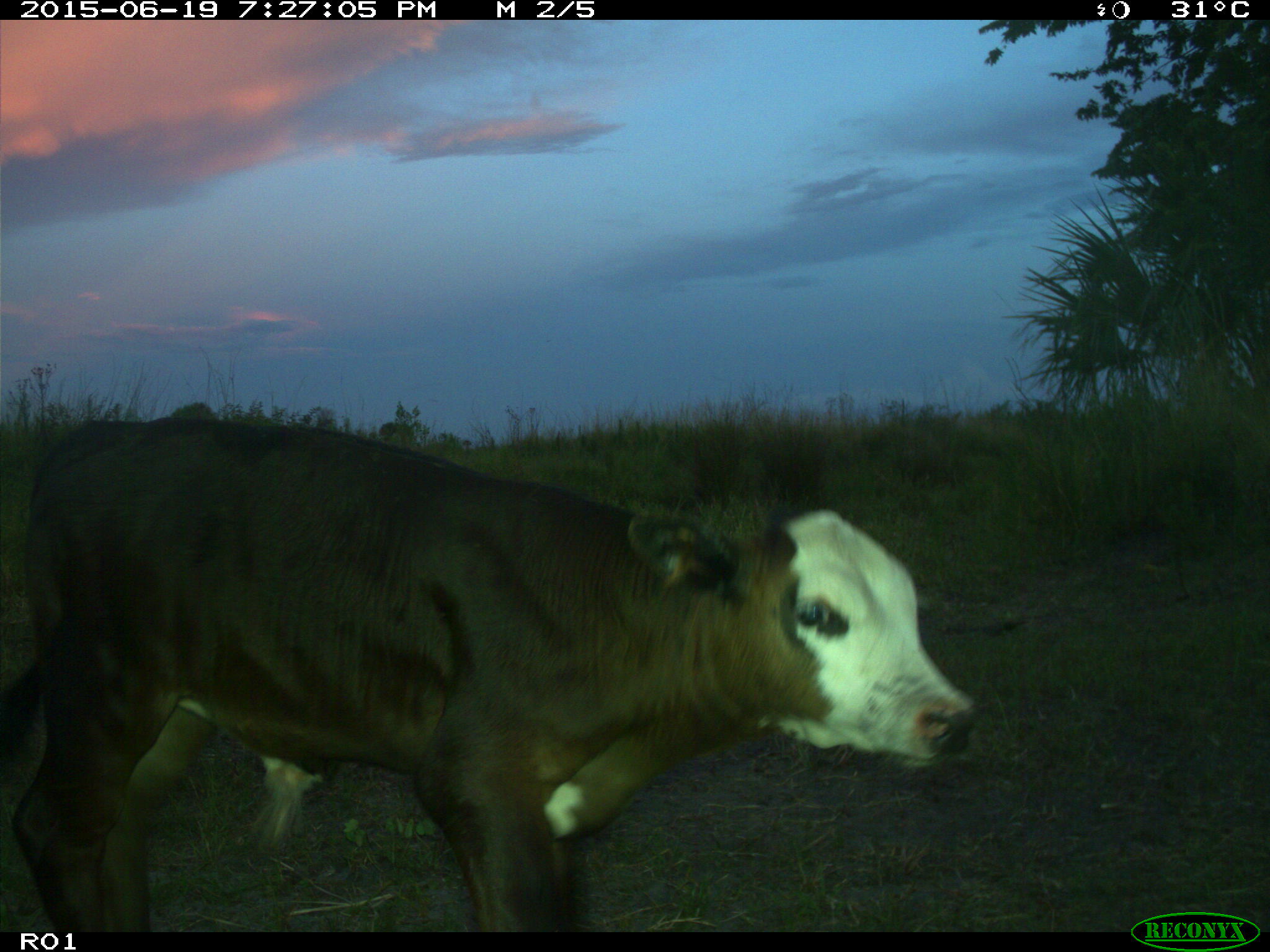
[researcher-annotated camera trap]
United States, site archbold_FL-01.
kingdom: Animalia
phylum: Chordata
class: Mammalia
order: Artiodactyla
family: Bovidae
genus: Bos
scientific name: Bos taurus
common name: domestic cow